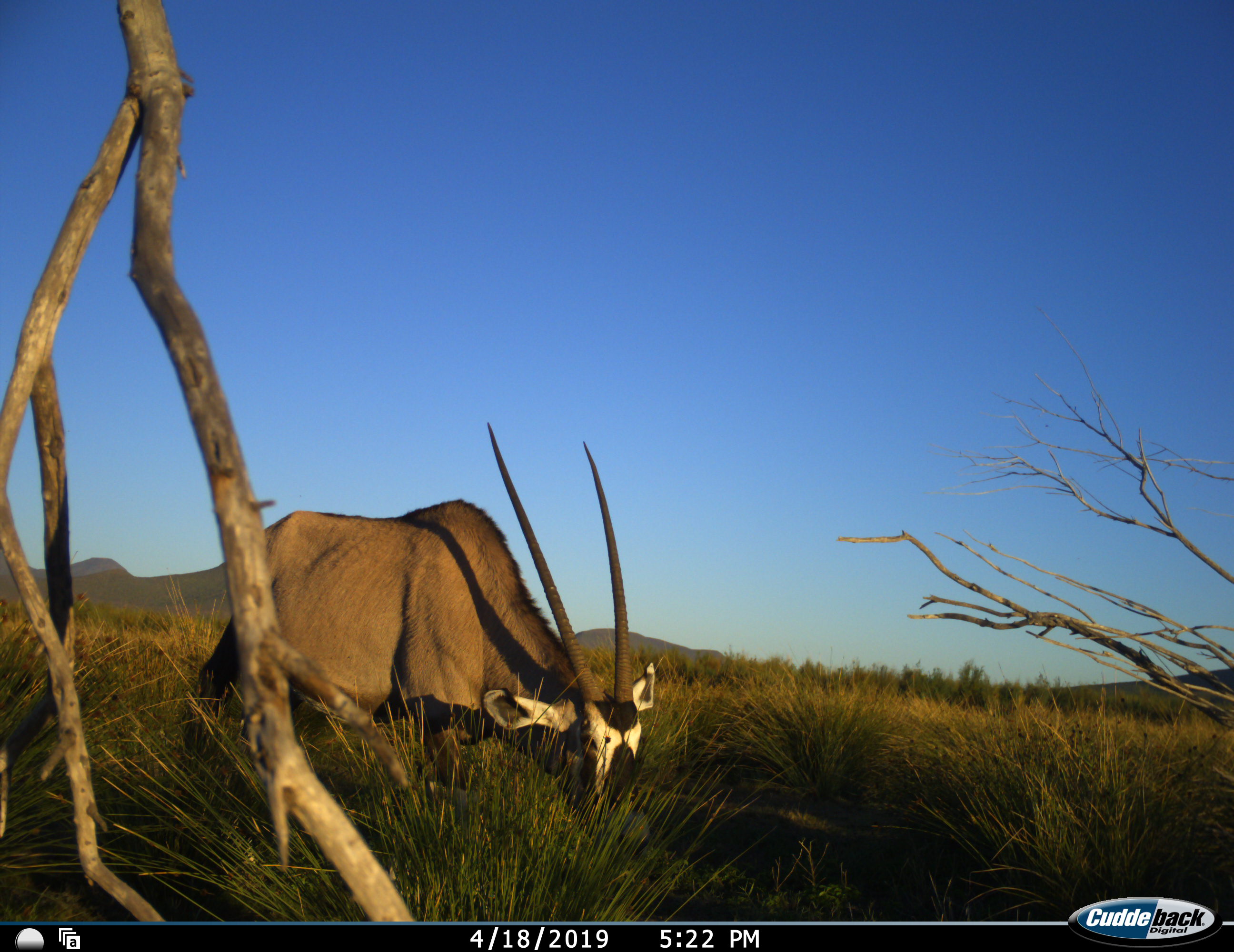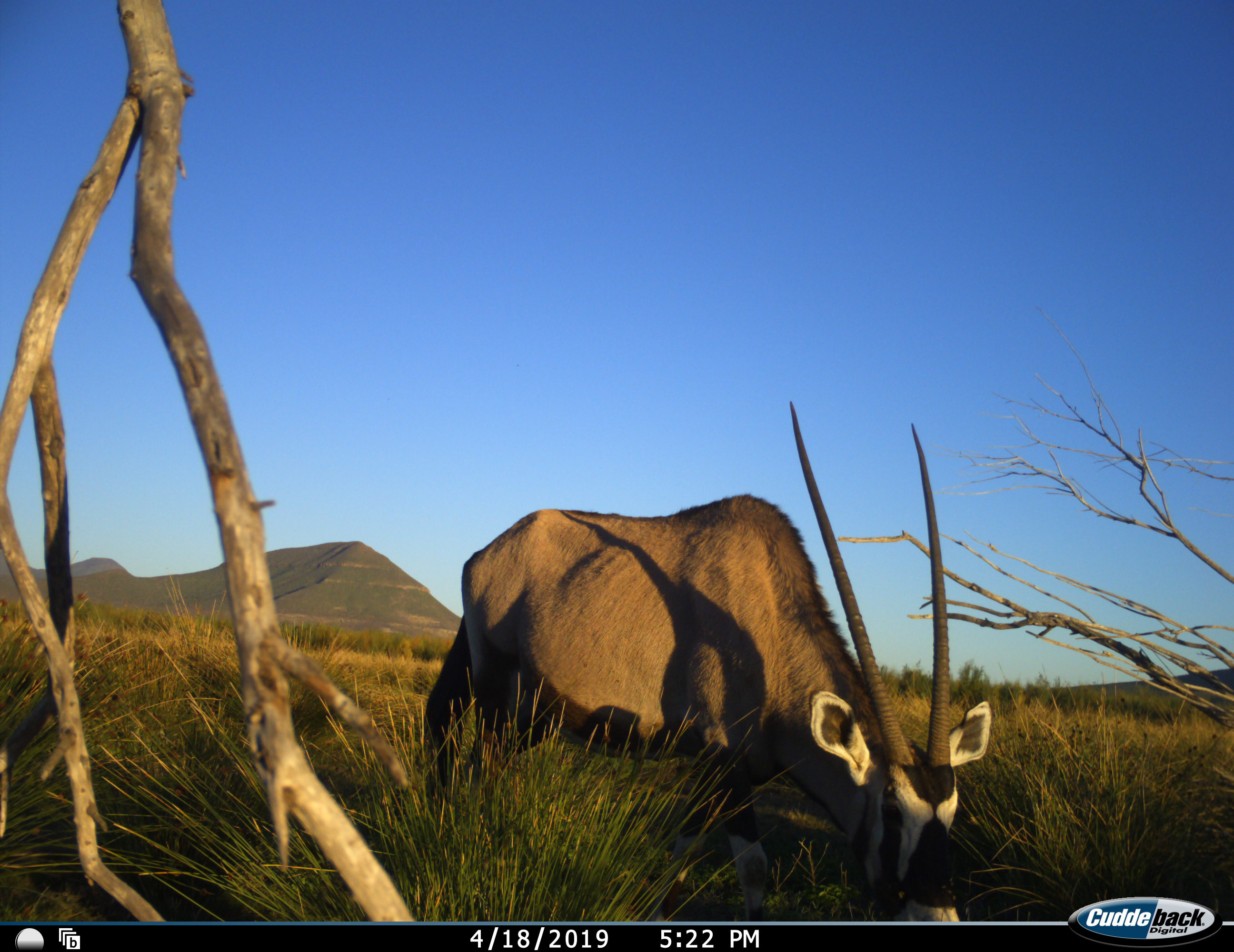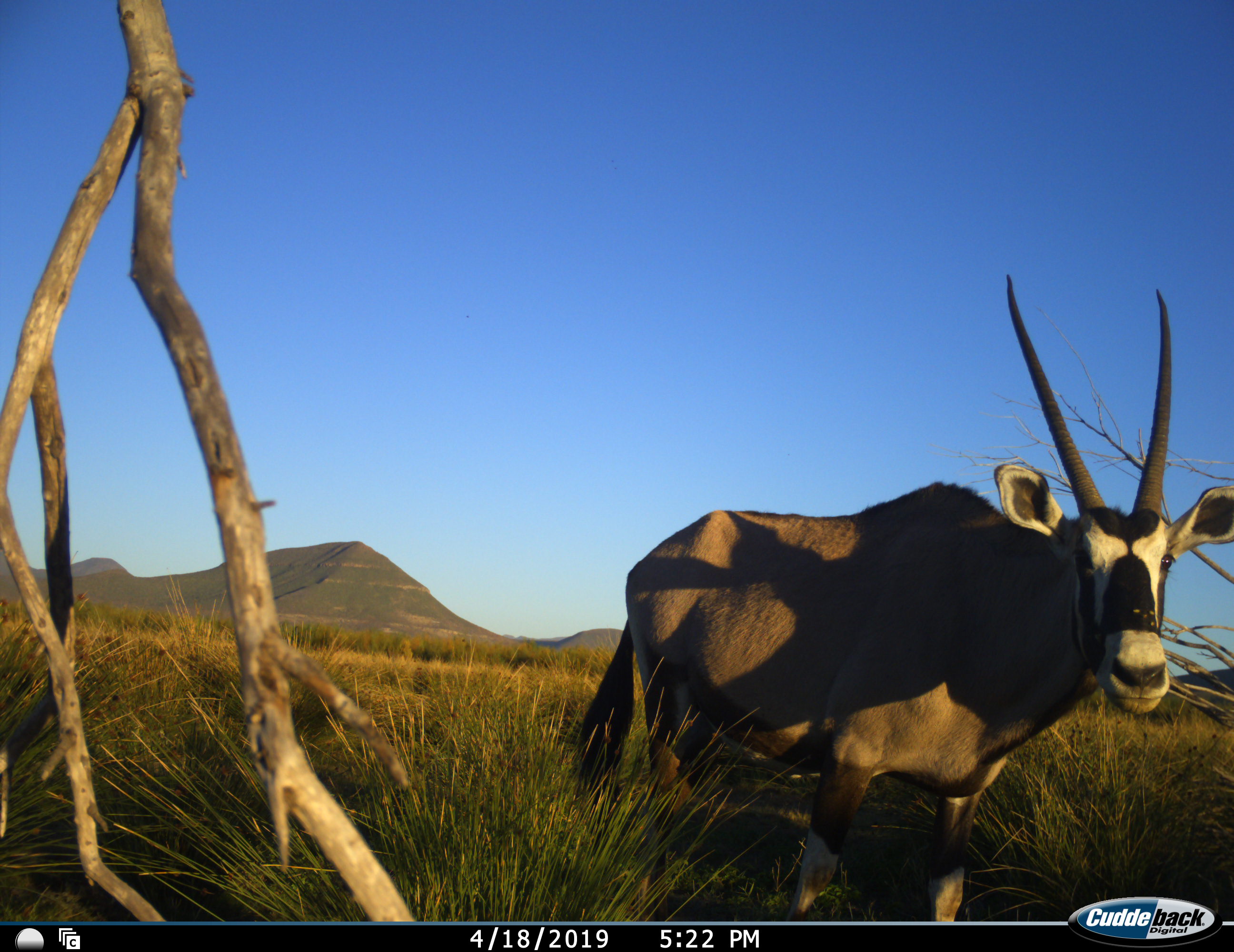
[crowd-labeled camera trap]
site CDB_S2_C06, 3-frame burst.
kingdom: Animalia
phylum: Chordata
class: Mammalia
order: Artiodactyla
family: Bovidae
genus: Oryx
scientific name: Oryx gazella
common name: gemsbok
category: oryx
Oryx (gemsbok) (Oryx gazella), count 1. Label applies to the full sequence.